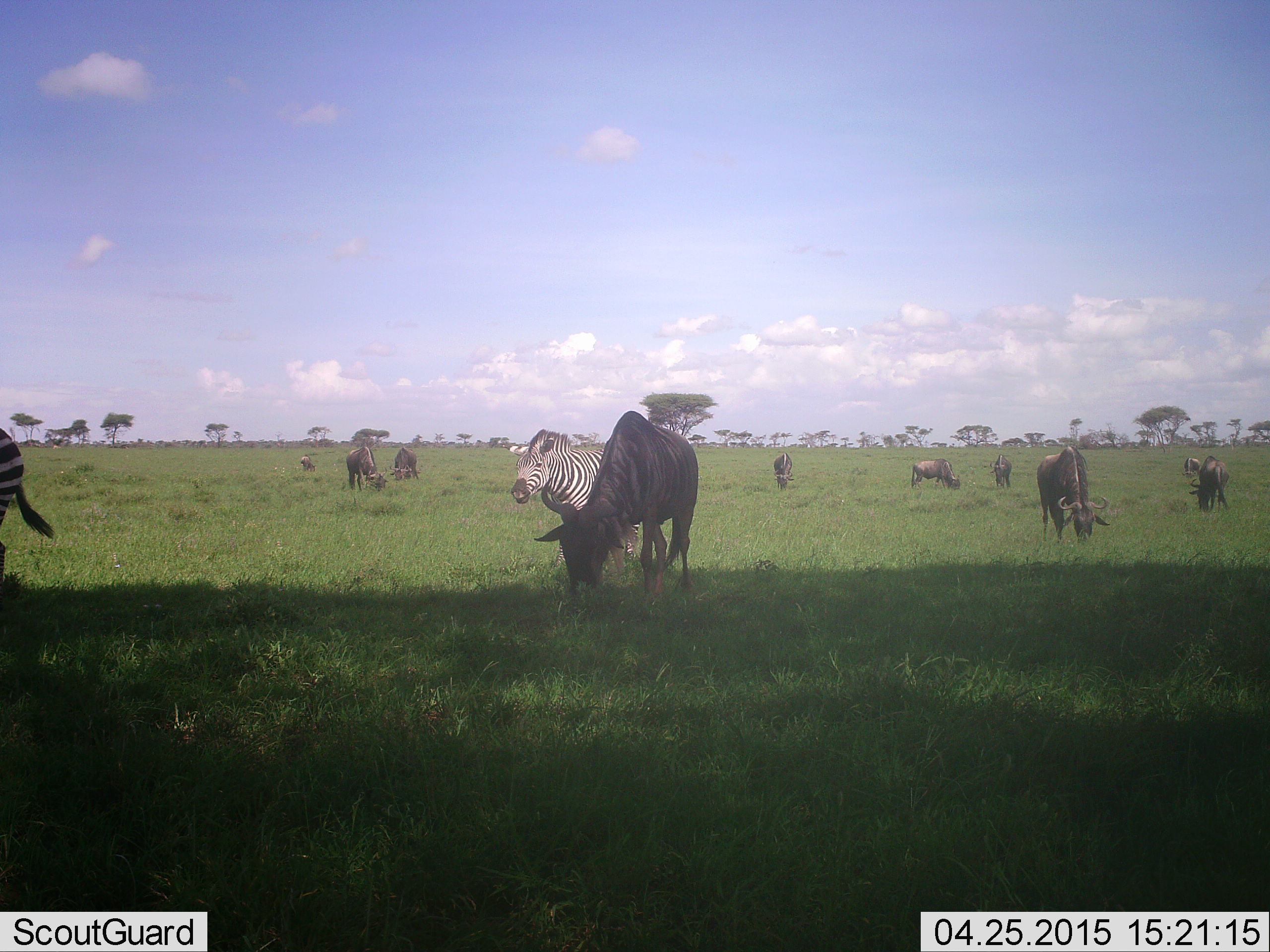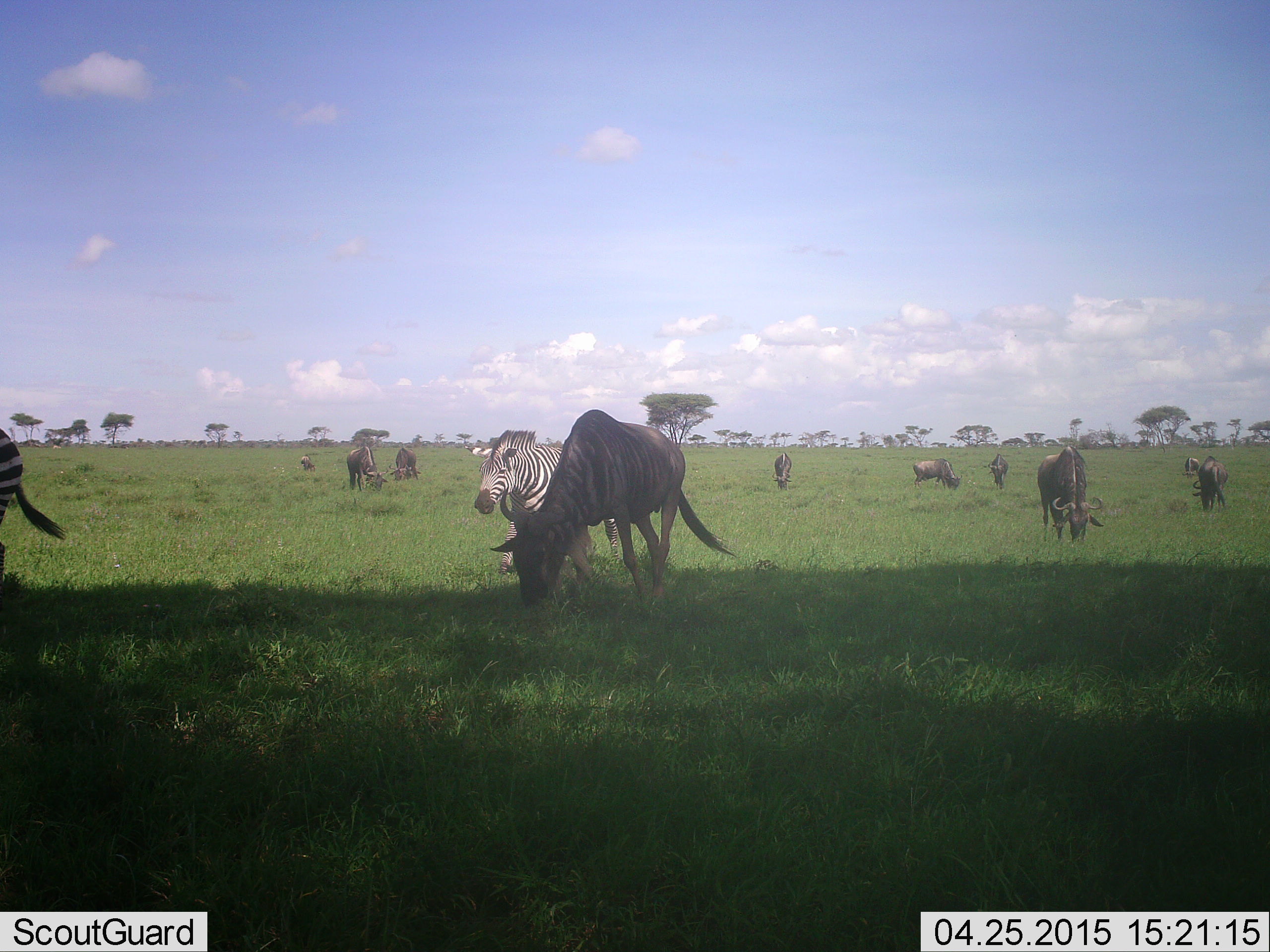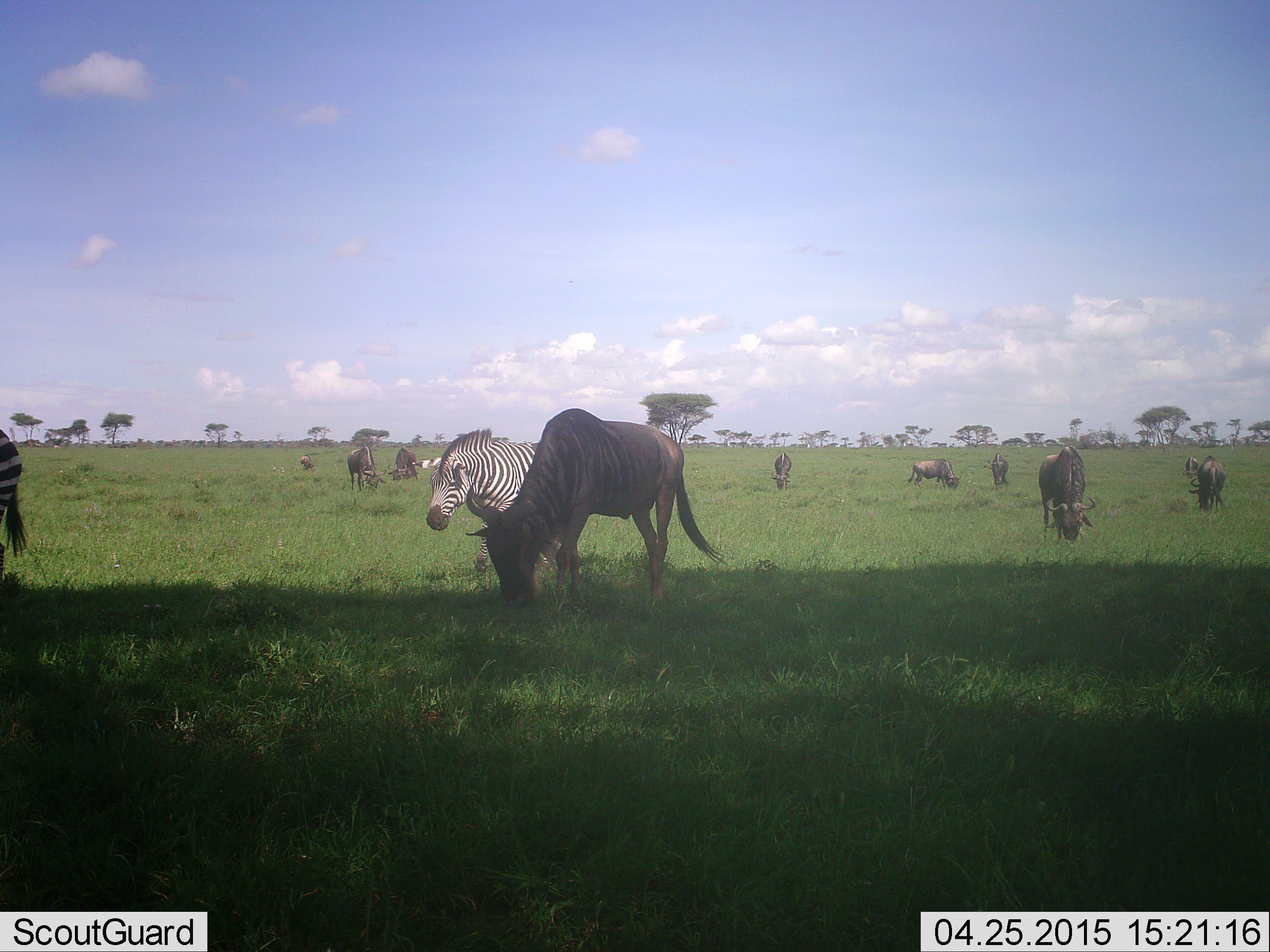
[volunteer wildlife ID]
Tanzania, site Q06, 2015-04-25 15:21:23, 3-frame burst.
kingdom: Animalia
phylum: Chordata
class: Mammalia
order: Artiodactyla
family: Bovidae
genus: Connochaetes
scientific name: Connochaetes taurinus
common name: blue wildebeest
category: wildebeest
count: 10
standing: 60%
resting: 0%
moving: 20%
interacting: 0%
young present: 0%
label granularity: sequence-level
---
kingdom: Animalia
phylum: Chordata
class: Mammalia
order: Perissodactyla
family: Equidae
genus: Equus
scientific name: Equus quagga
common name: plains zebra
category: zebra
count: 2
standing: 58%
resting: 0%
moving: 92%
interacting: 0%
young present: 0%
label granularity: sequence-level